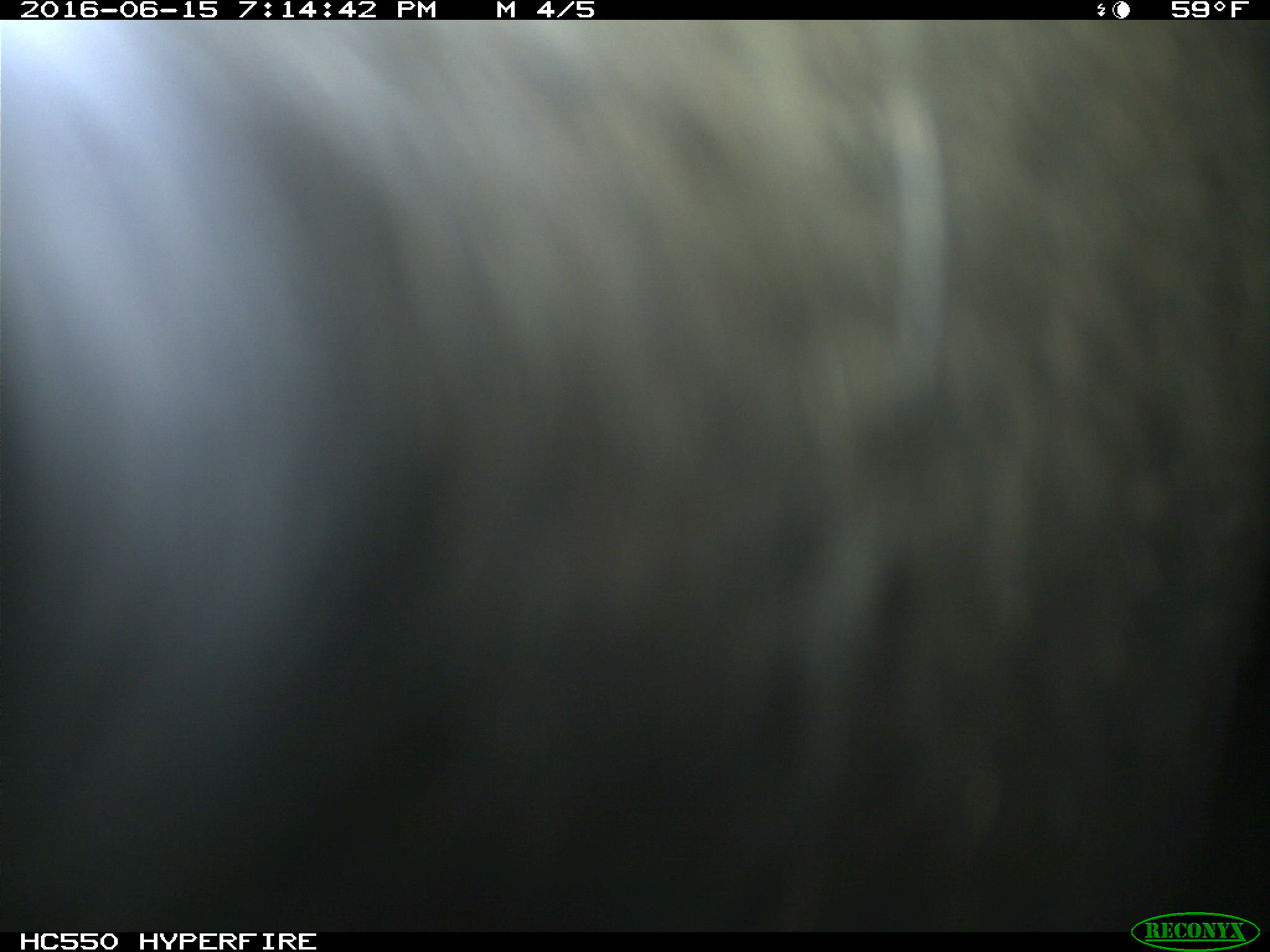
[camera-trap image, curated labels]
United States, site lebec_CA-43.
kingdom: Animalia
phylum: Chordata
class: Mammalia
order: Artiodactyla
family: Bovidae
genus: Bos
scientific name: Bos taurus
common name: domestic cow